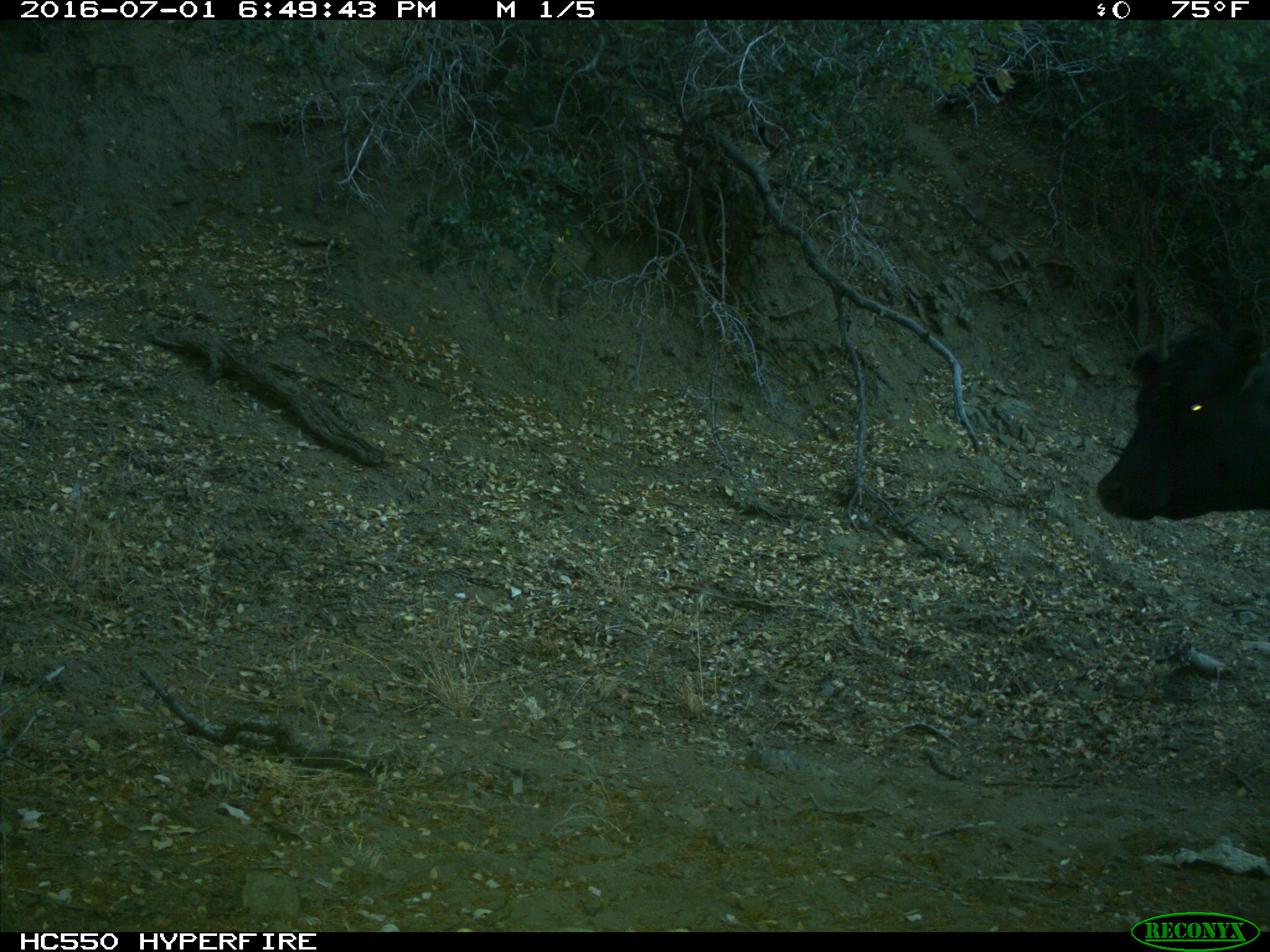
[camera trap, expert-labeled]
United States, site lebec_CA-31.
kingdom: Animalia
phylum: Chordata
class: Mammalia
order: Artiodactyla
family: Bovidae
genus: Bos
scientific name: Bos taurus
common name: domestic cow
Bos taurus (domestic cow).